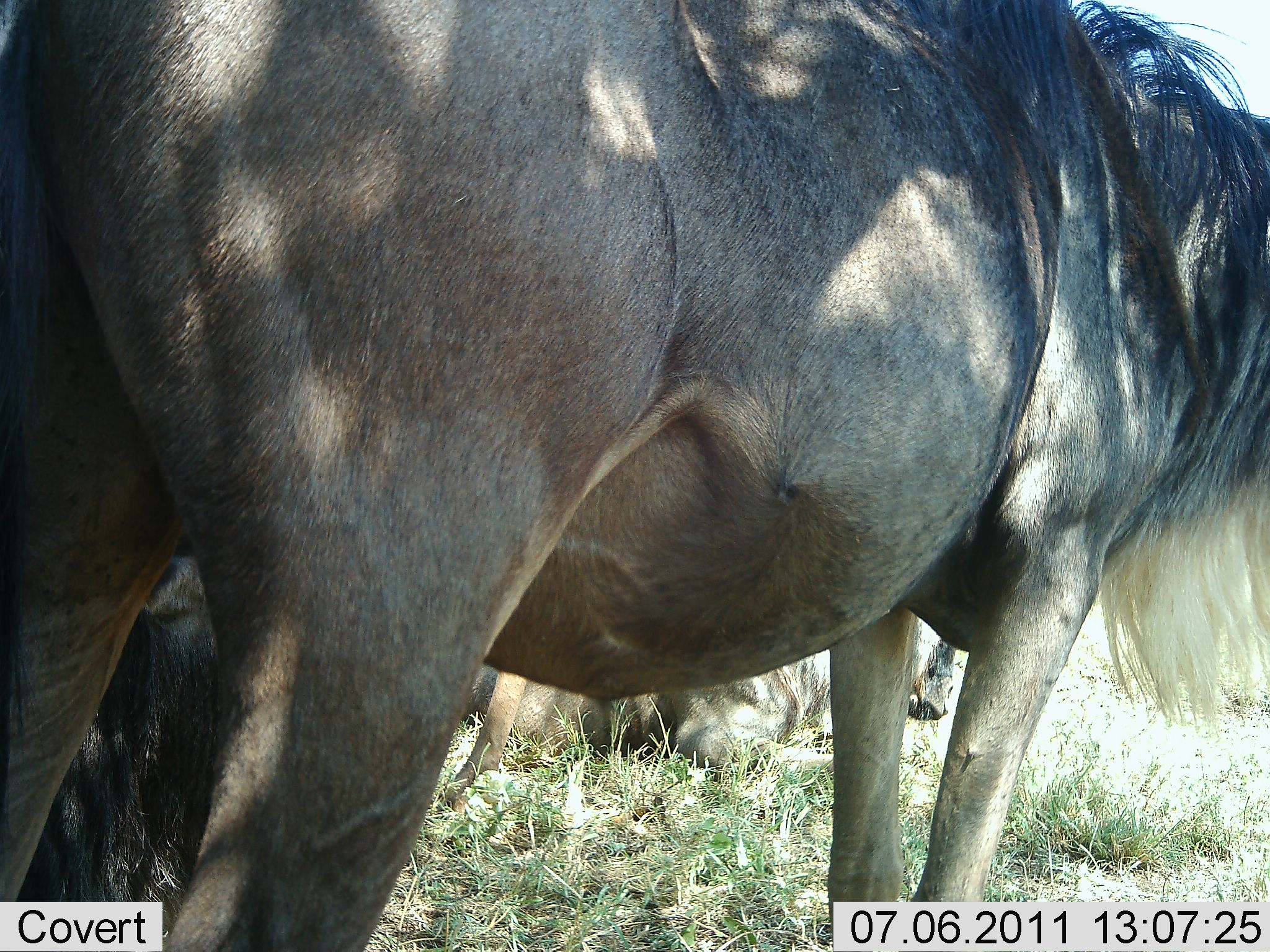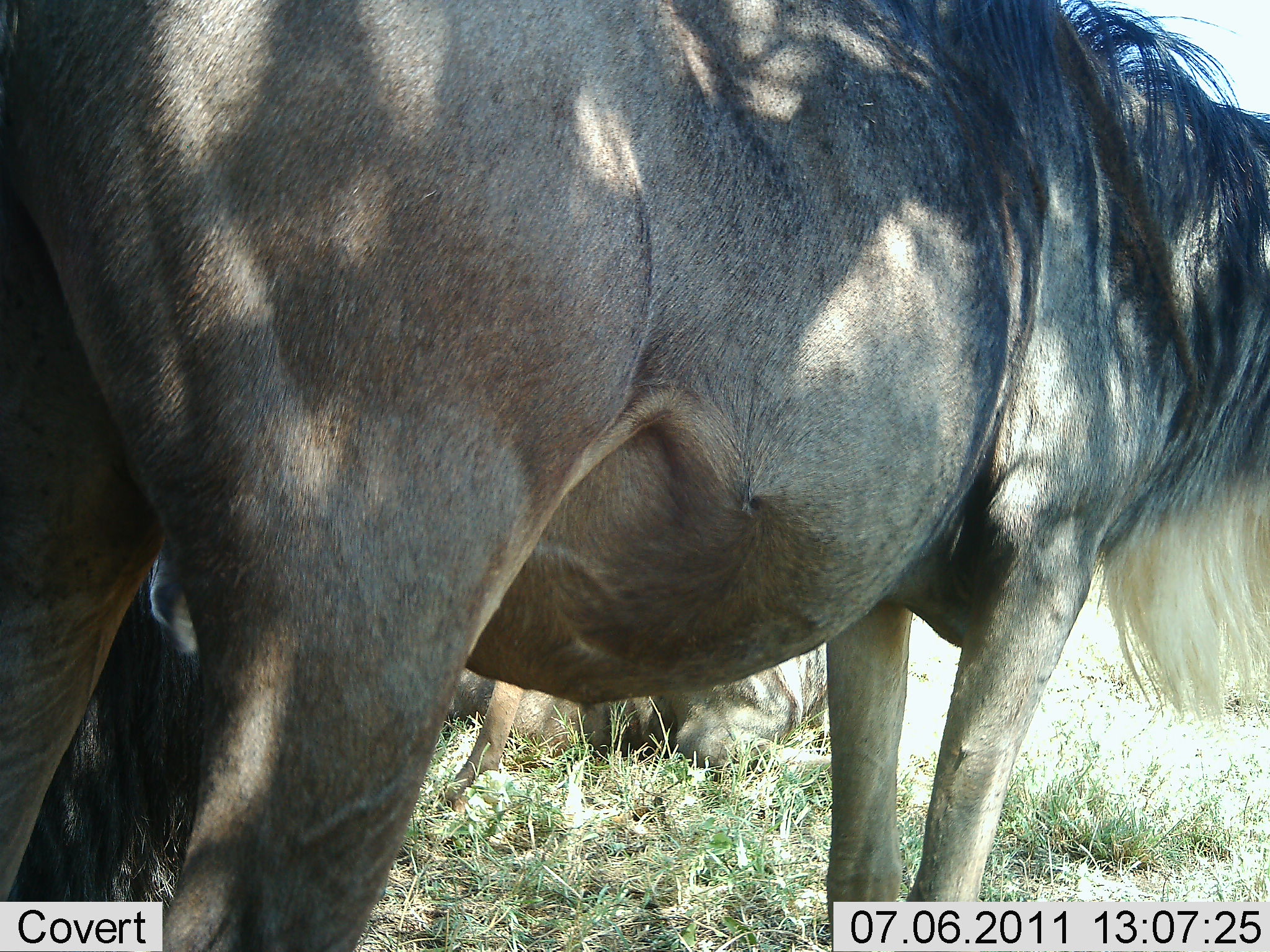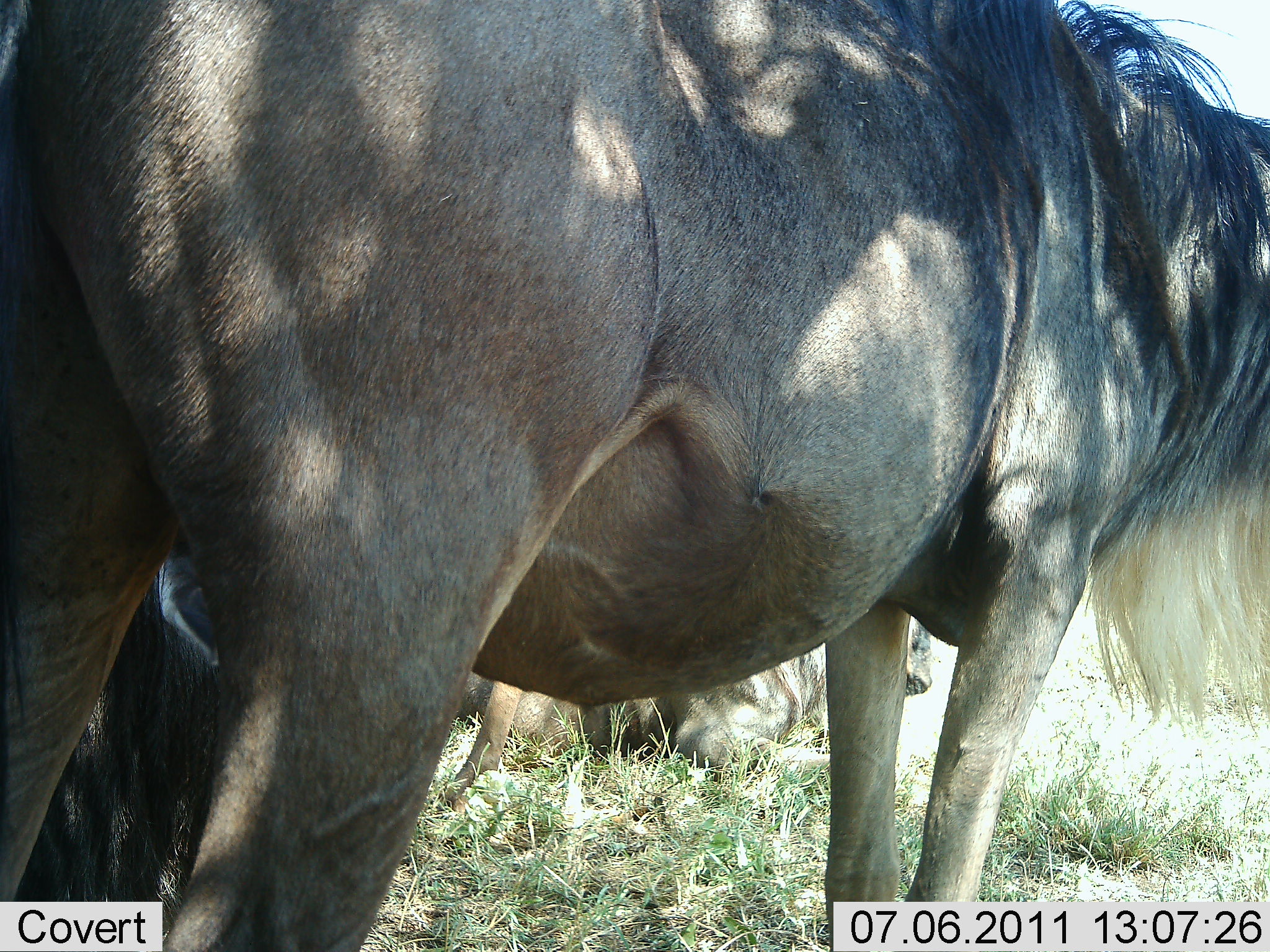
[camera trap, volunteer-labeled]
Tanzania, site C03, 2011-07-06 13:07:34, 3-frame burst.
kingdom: Animalia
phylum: Chordata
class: Mammalia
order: Artiodactyla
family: Bovidae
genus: Connochaetes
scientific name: Connochaetes taurinus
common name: blue wildebeest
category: wildebeest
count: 2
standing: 93%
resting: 79%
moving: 0%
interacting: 0%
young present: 0%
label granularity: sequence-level